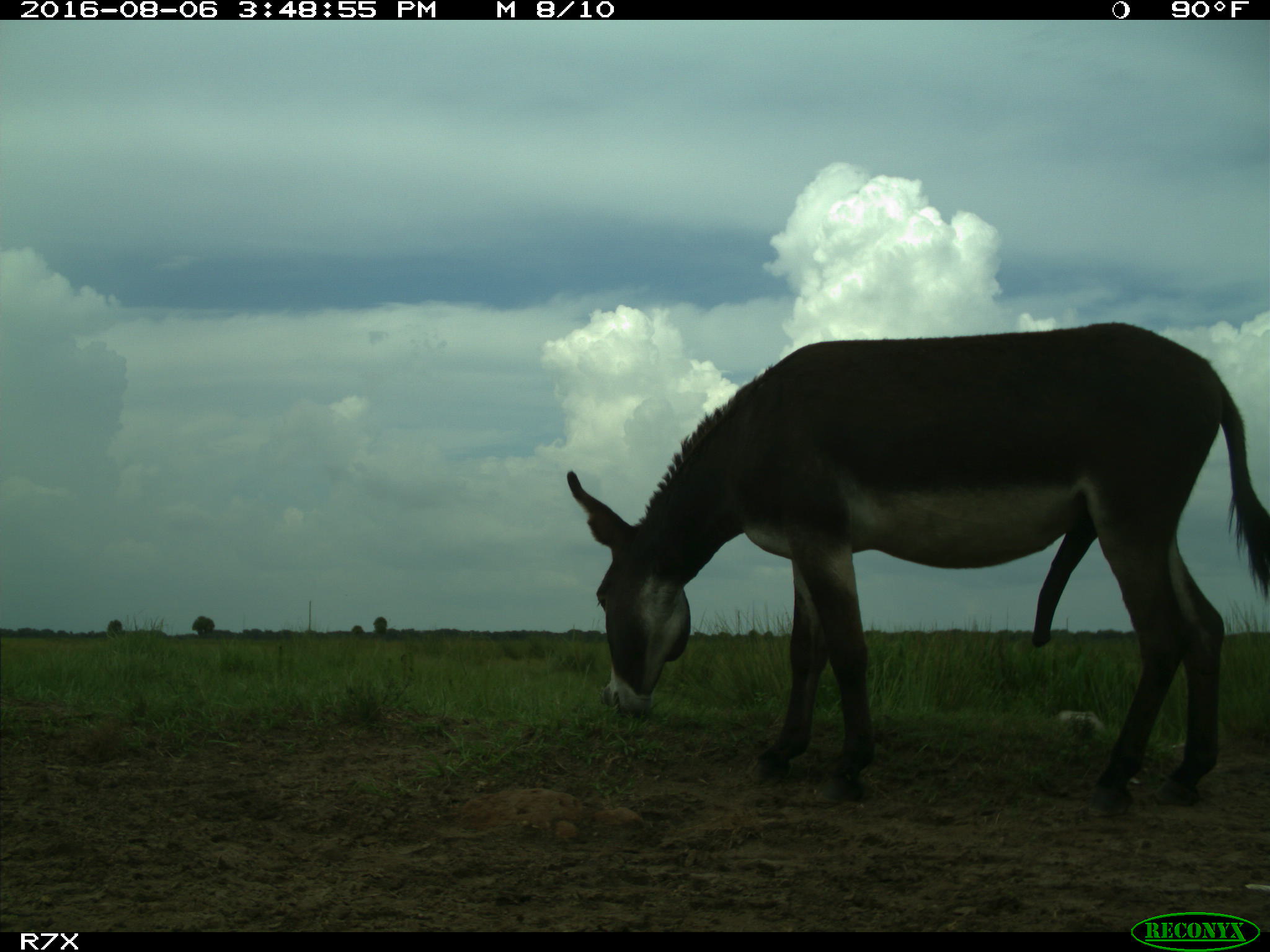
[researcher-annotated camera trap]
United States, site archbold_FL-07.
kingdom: Animalia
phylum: Chordata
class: Mammalia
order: Perissodactyla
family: Equidae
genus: Equus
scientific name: Equus africanus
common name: african wild ass